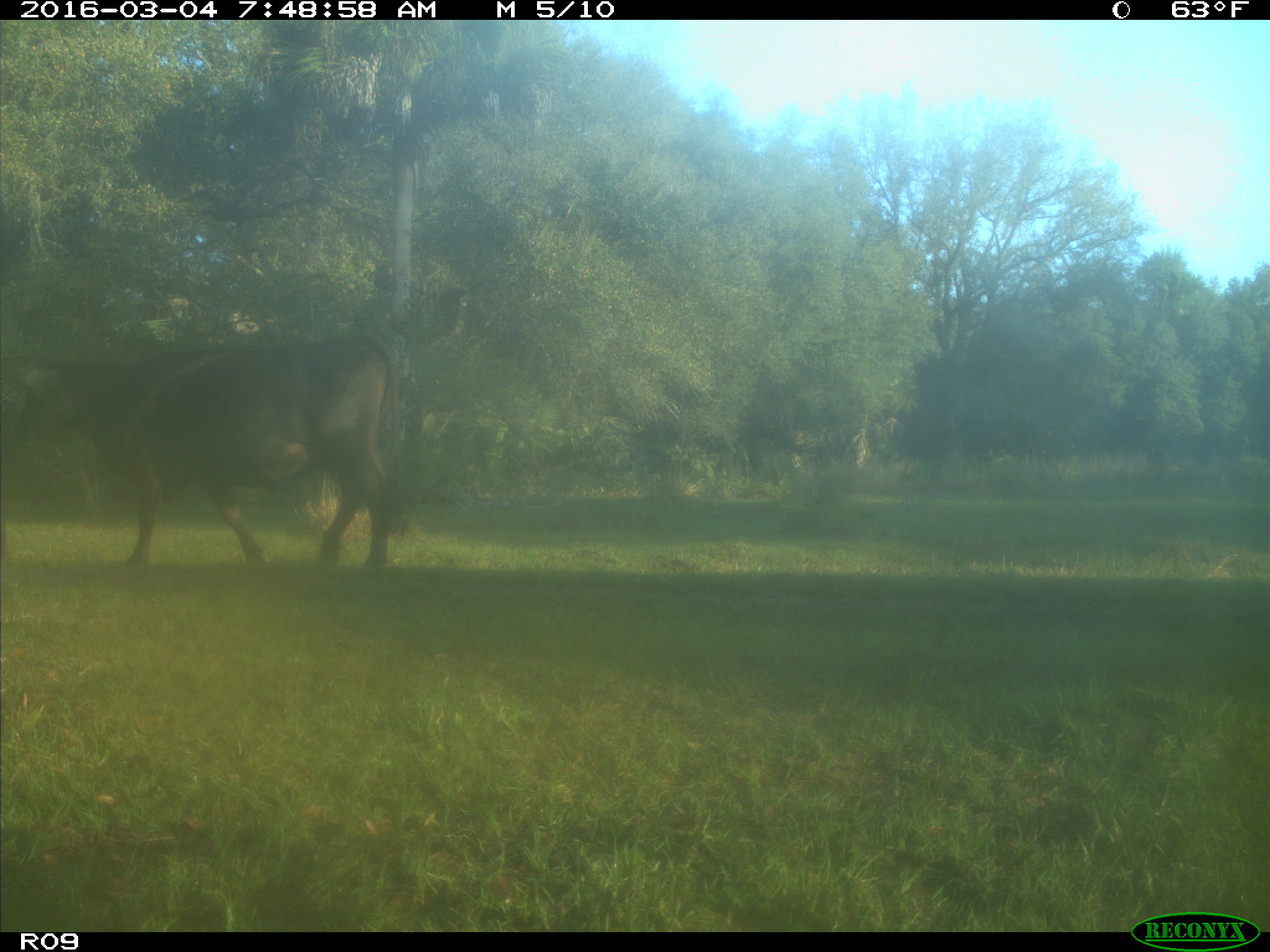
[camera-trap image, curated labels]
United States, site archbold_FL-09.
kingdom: Animalia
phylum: Chordata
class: Mammalia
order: Artiodactyla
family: Bovidae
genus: Bos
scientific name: Bos taurus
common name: domestic cow